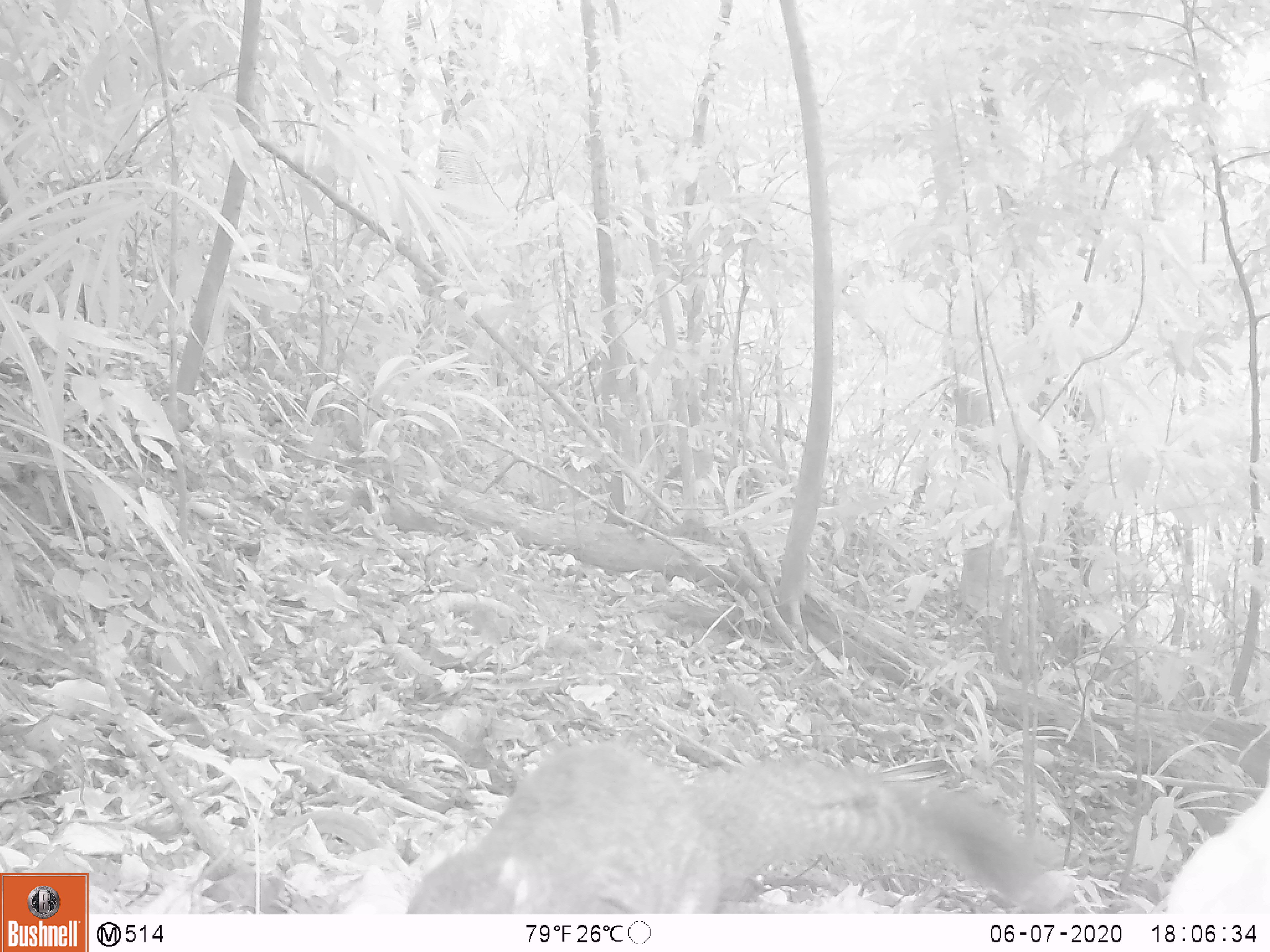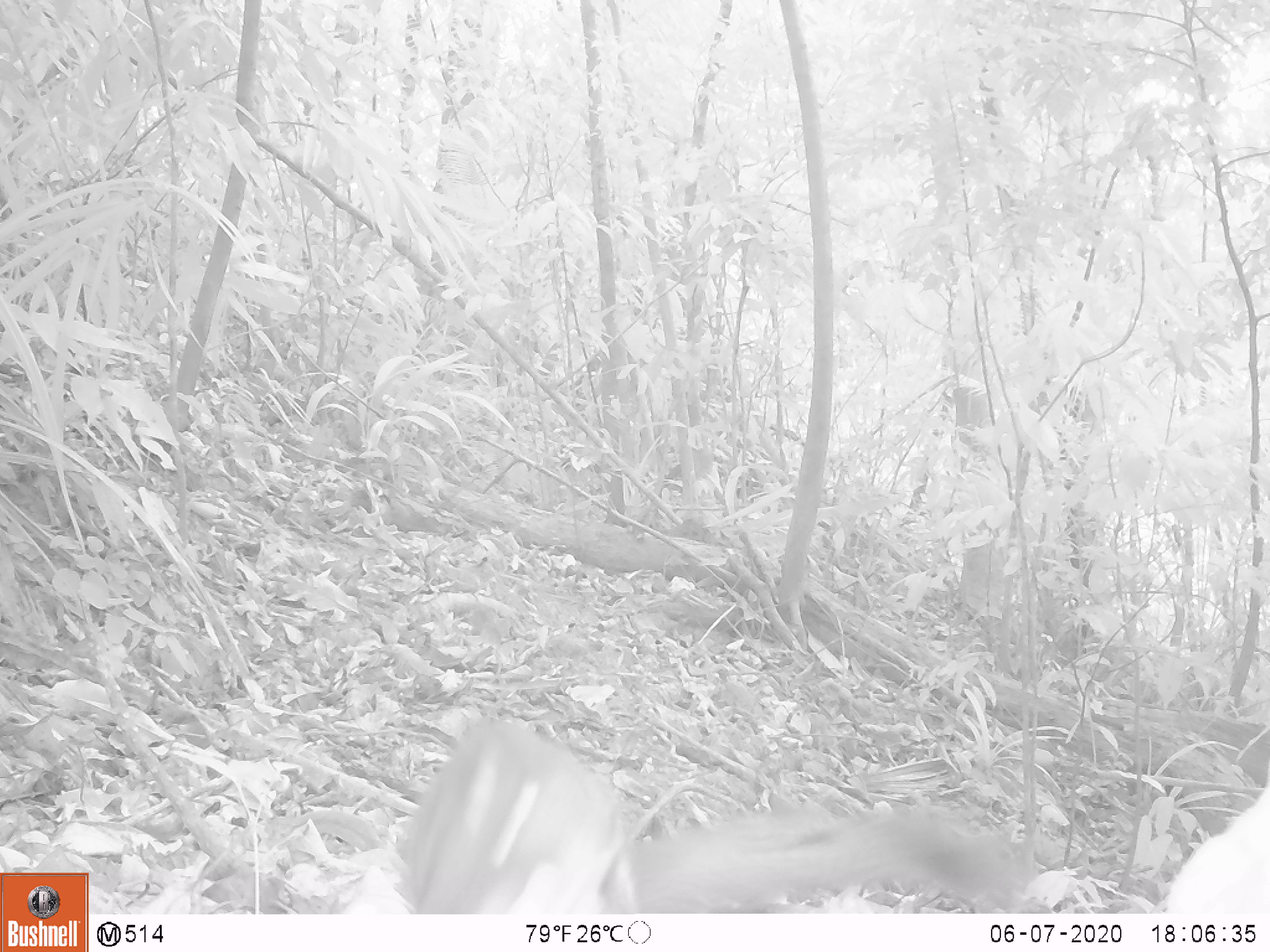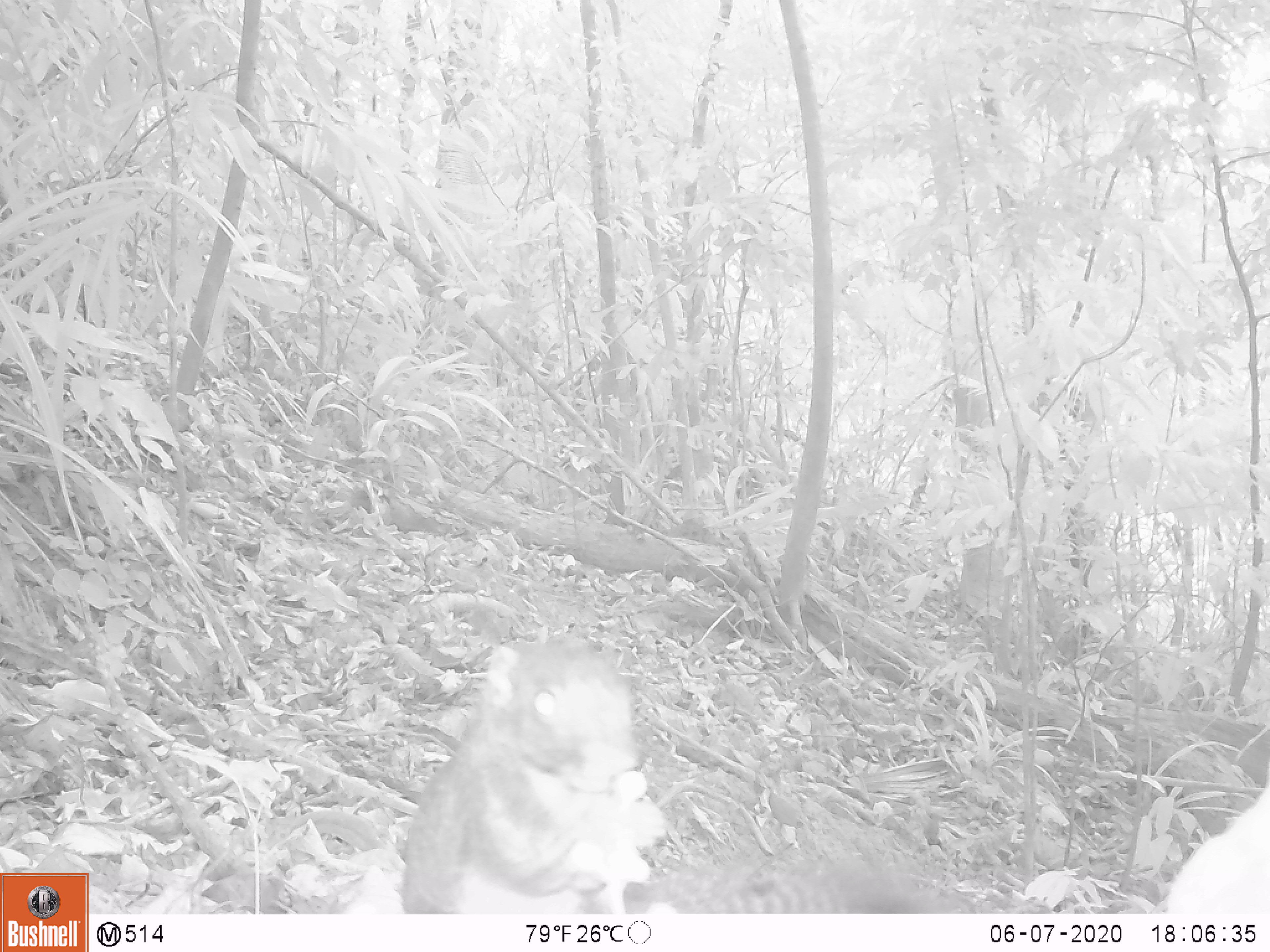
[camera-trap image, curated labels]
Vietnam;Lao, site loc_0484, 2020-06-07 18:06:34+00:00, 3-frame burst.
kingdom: Animalia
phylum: Chordata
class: Mammalia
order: Rodentia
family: Sciuridae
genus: Callosciurus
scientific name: Callosciurus erythraeus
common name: pallas's squirrel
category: pallass squirrel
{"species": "pallass squirrel (pallas's squirrel) (Callosciurus erythraeus)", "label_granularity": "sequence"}